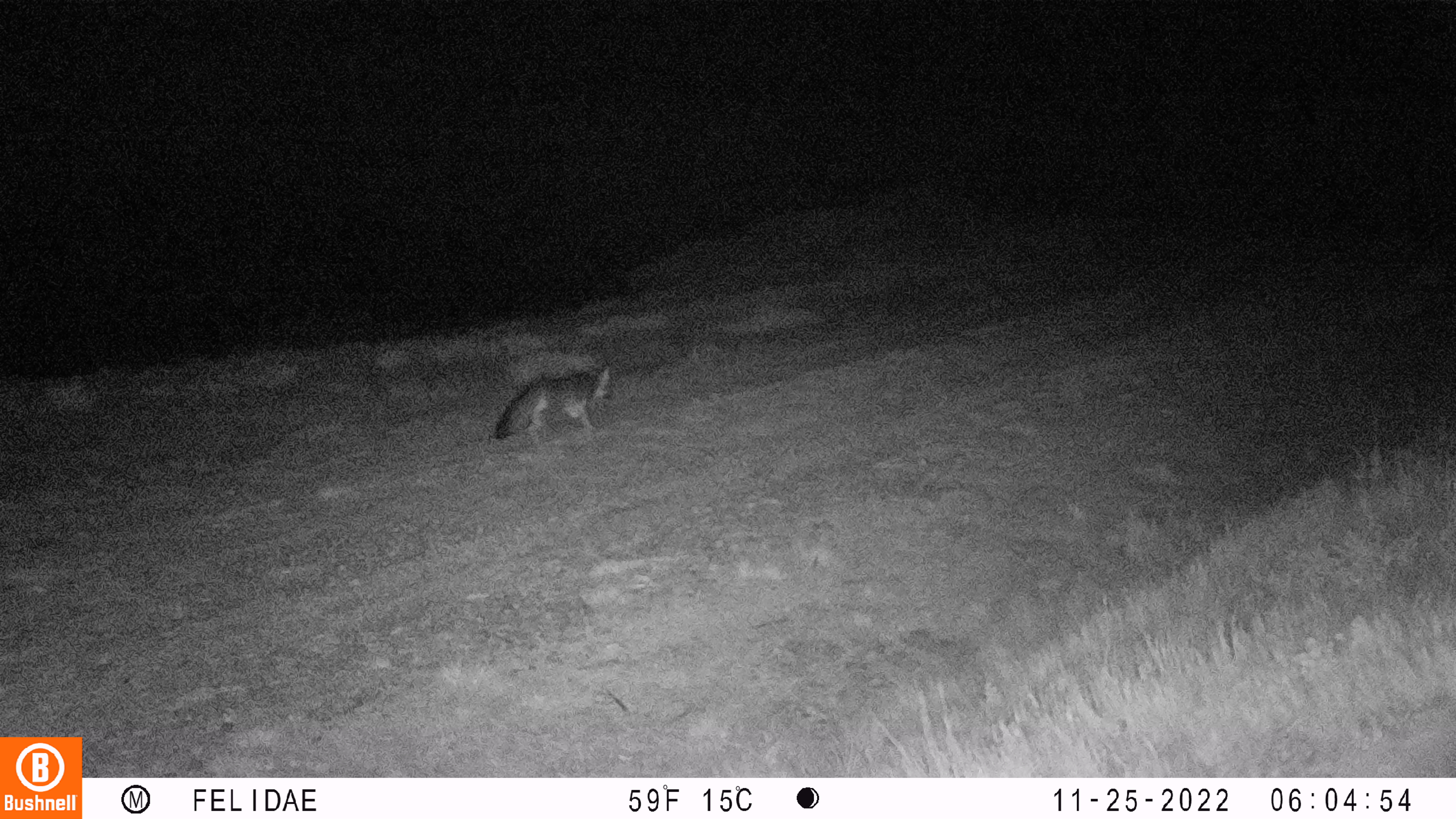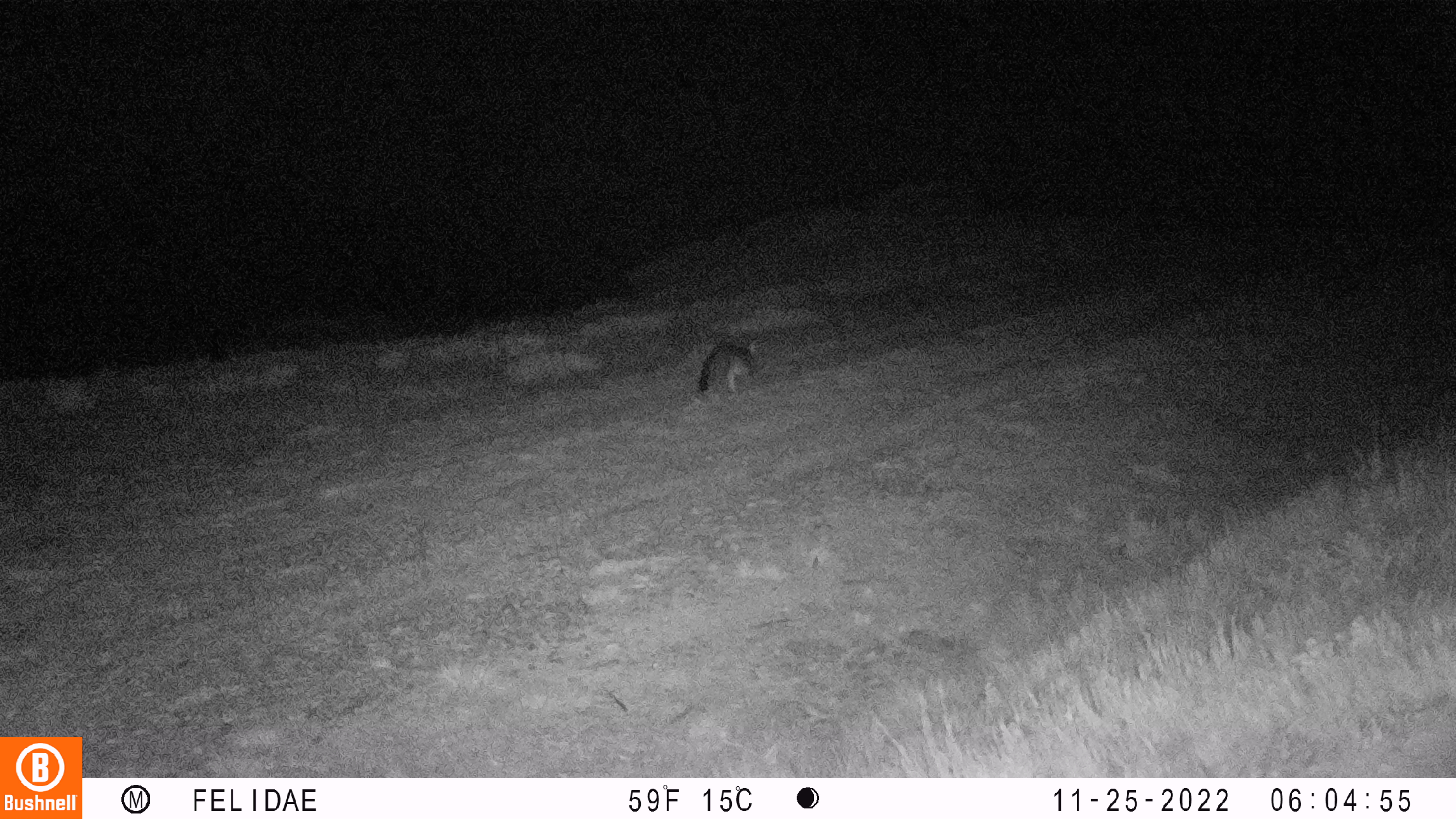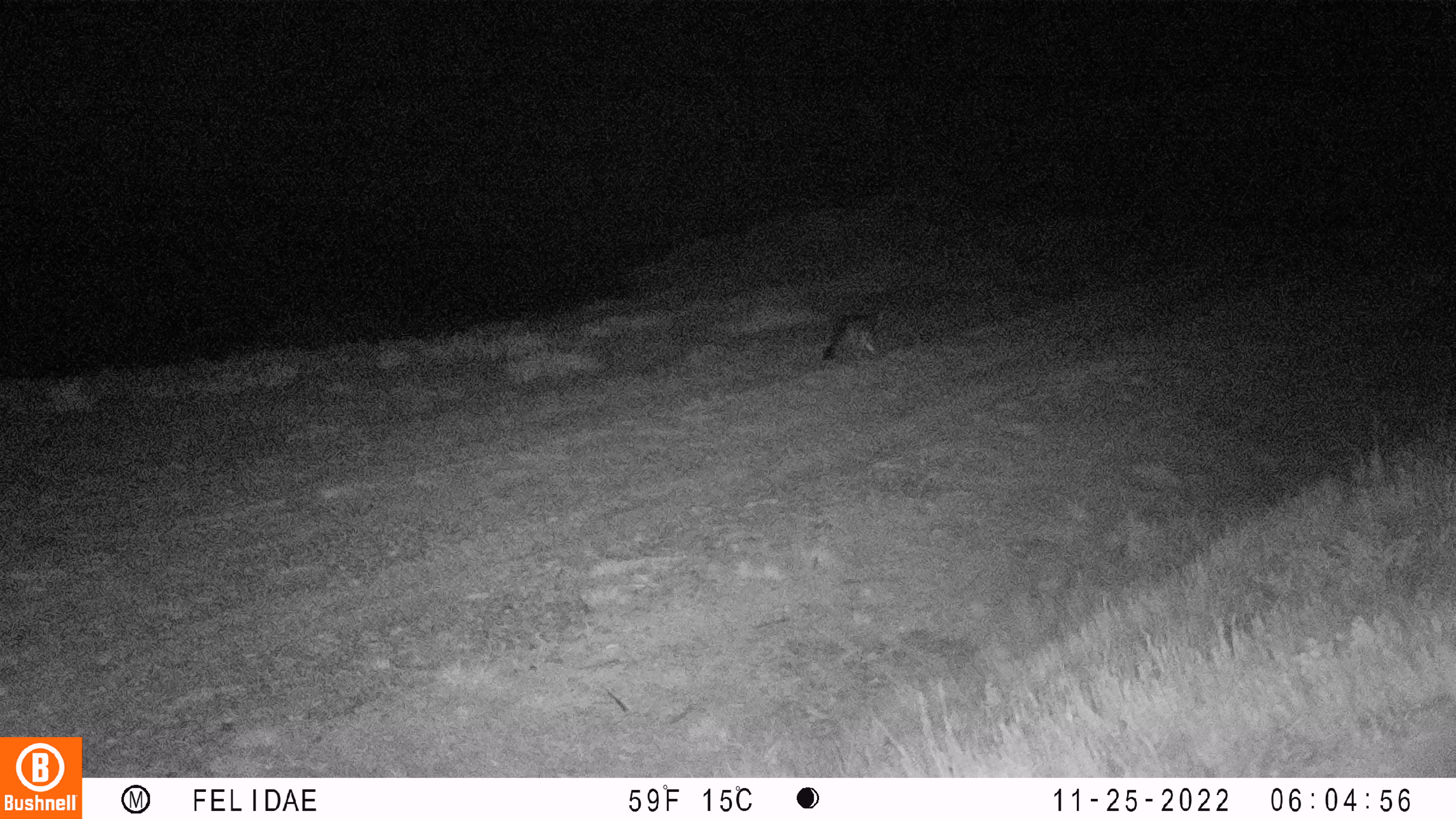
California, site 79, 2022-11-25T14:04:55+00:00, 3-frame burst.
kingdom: Animalia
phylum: Chordata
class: Mammalia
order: Carnivora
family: Canidae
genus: Urocyon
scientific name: Urocyon cinereoargenteus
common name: gray fox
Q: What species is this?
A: Gray fox (Urocyon cinereoargenteus).